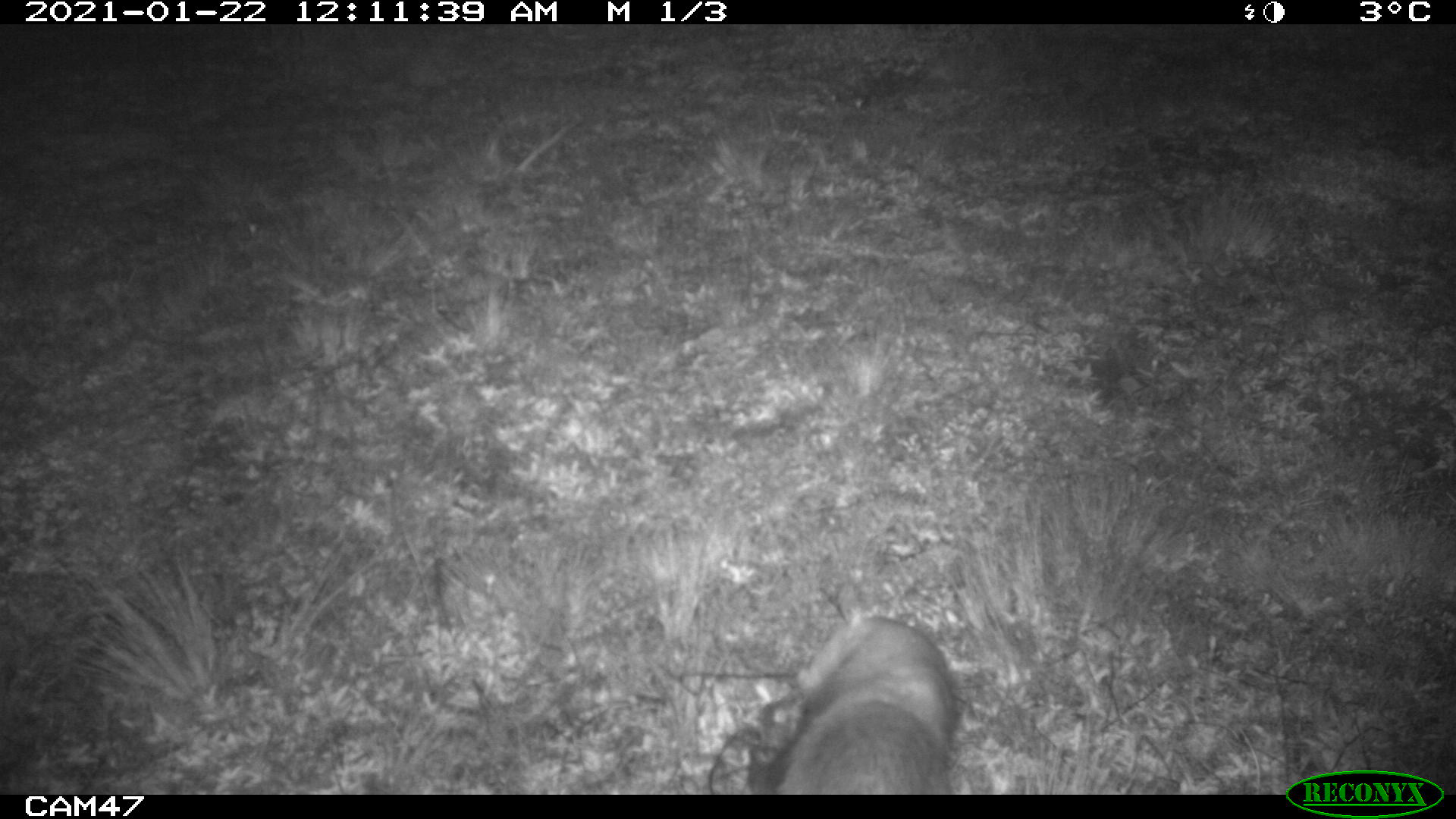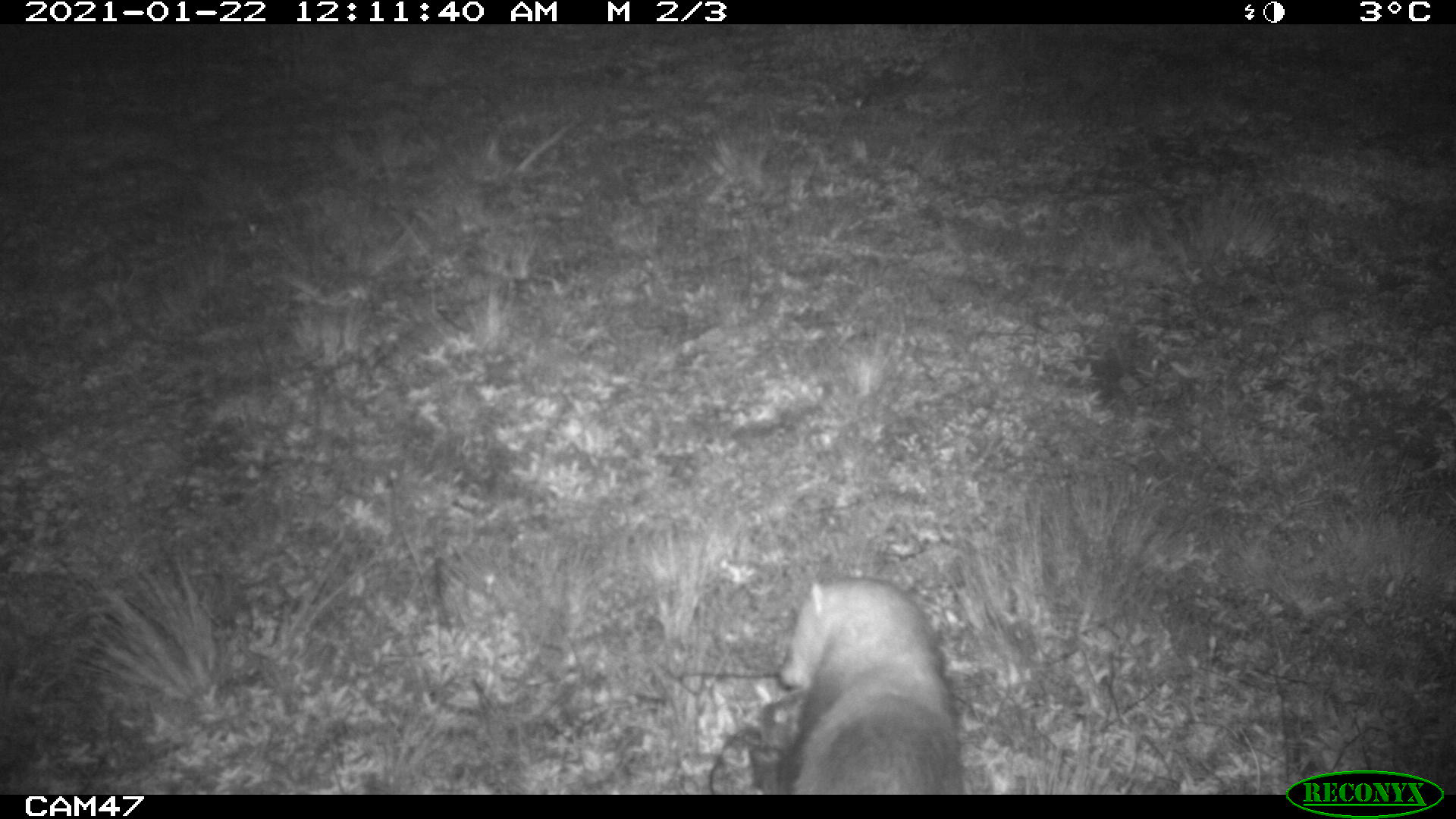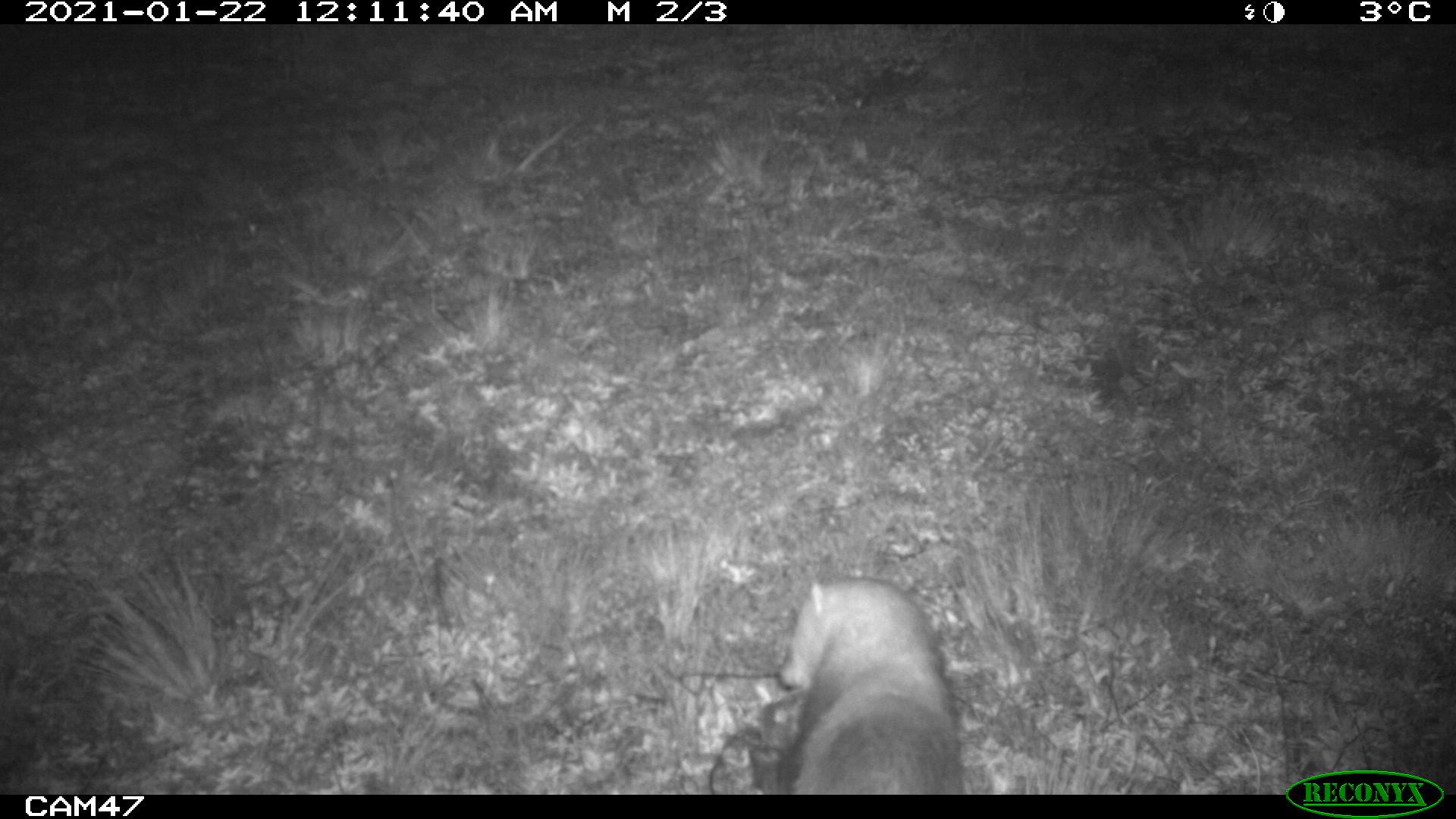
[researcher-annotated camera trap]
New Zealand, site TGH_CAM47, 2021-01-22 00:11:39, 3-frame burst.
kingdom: Animalia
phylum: Chordata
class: Mammalia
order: Carnivora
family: Mustelidae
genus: Mustela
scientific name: Mustela furo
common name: ferret